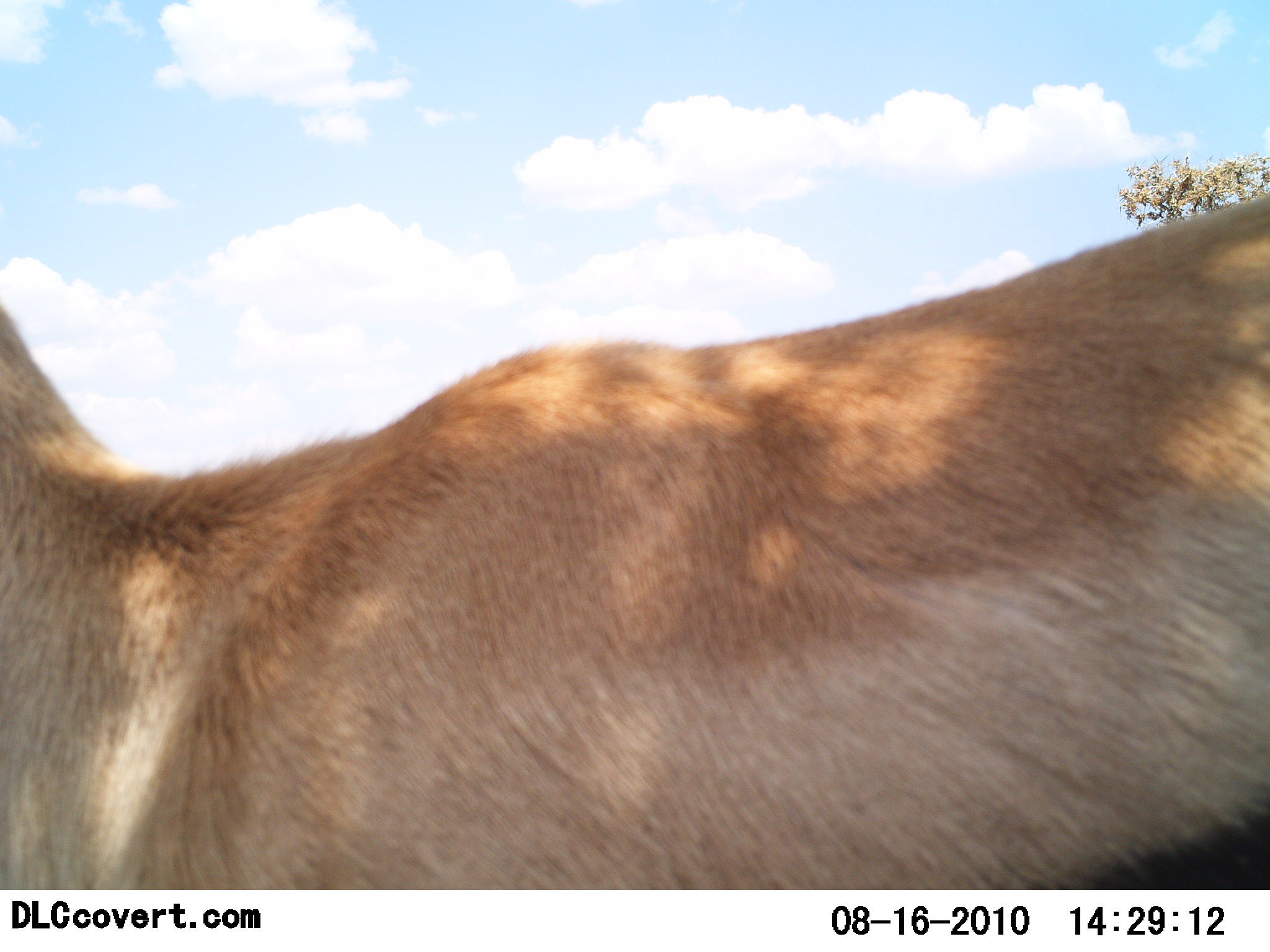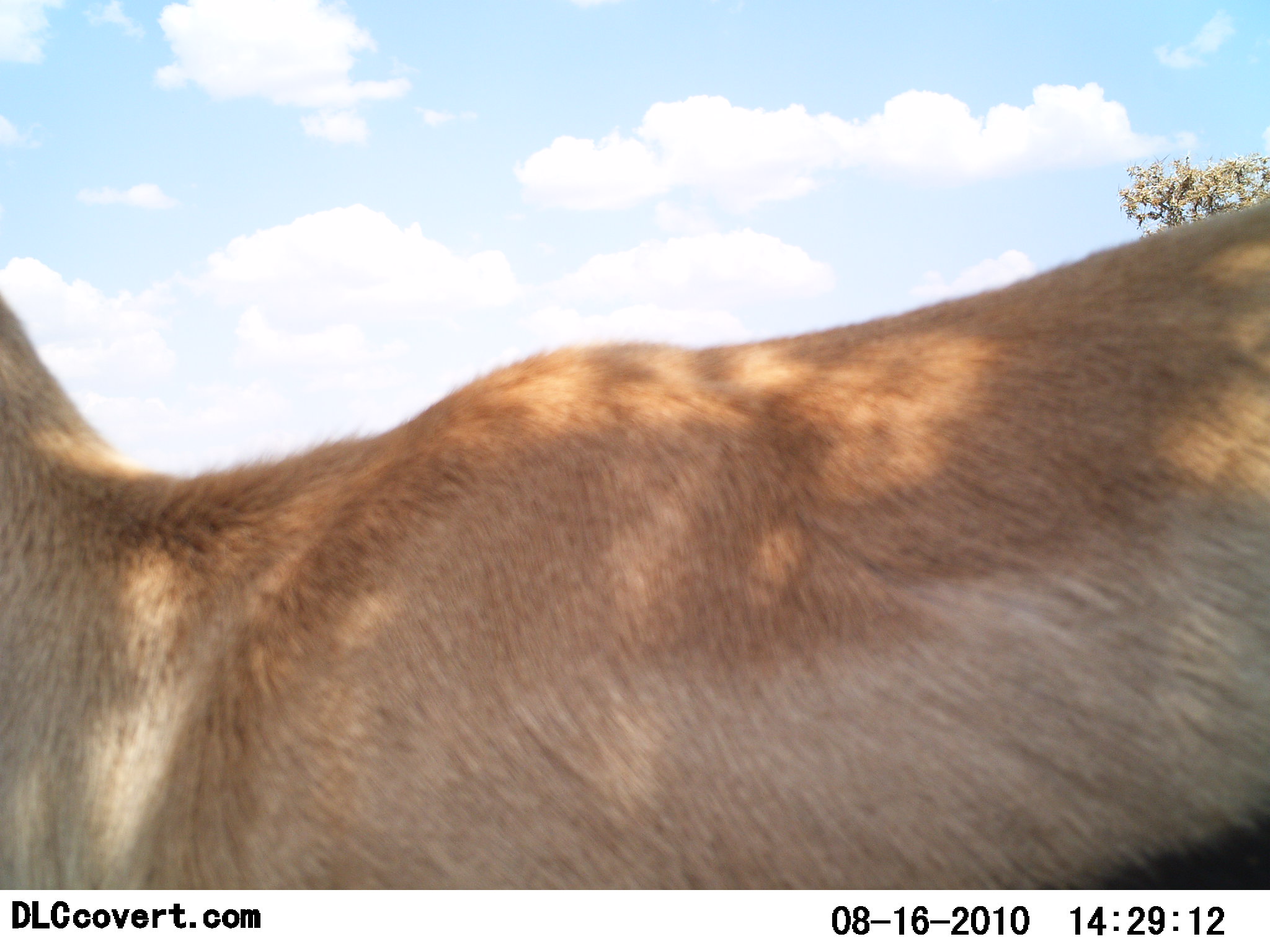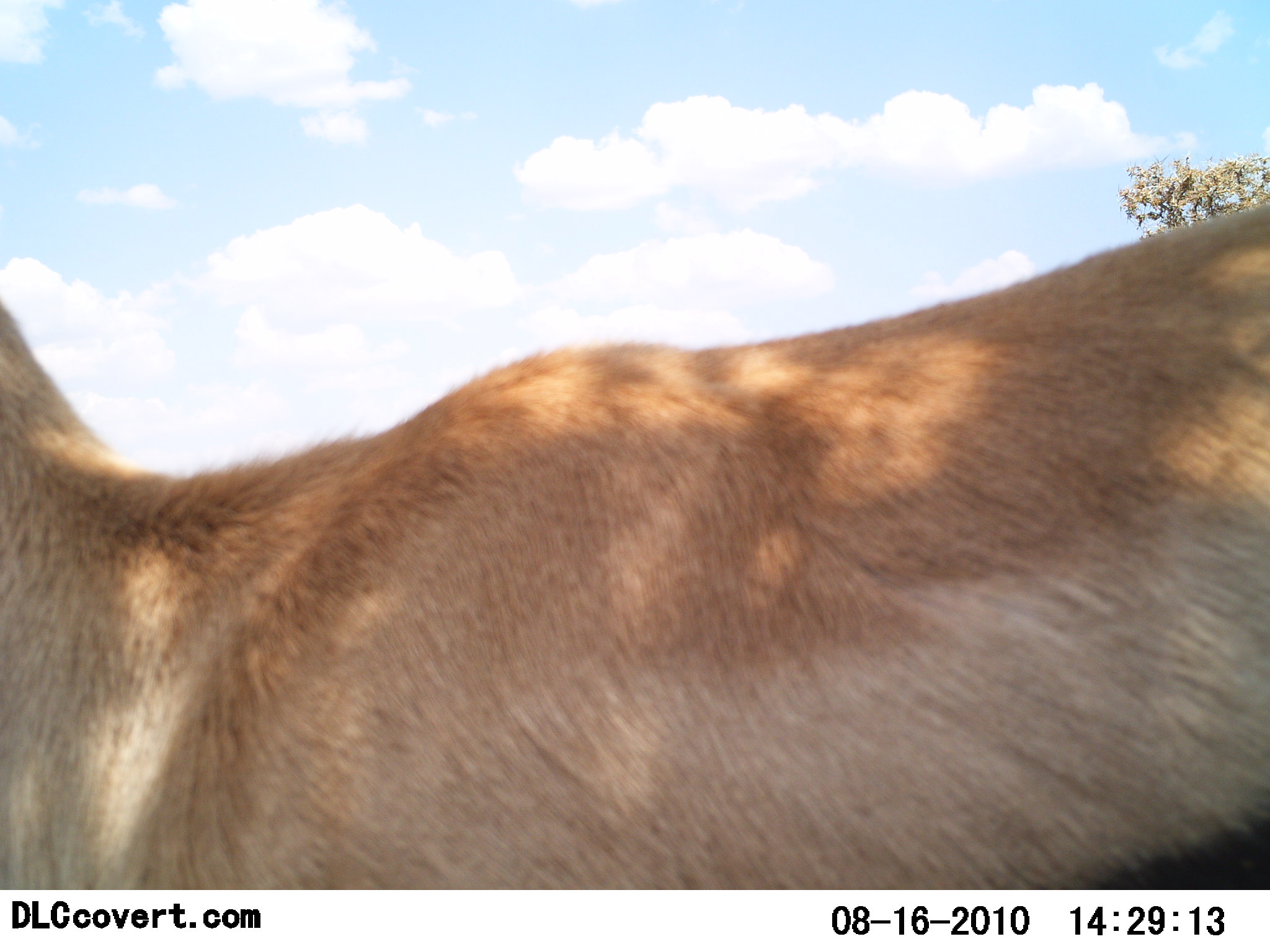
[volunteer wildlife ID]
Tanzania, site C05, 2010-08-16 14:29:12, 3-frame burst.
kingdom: Animalia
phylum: Chordata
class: Mammalia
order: Artiodactyla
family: Bovidae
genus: Eudorcas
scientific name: Eudorcas thomsonii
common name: thomson's gazelle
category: gazellethomsons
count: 1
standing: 89%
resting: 0%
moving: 16%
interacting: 0%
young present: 0%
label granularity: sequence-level